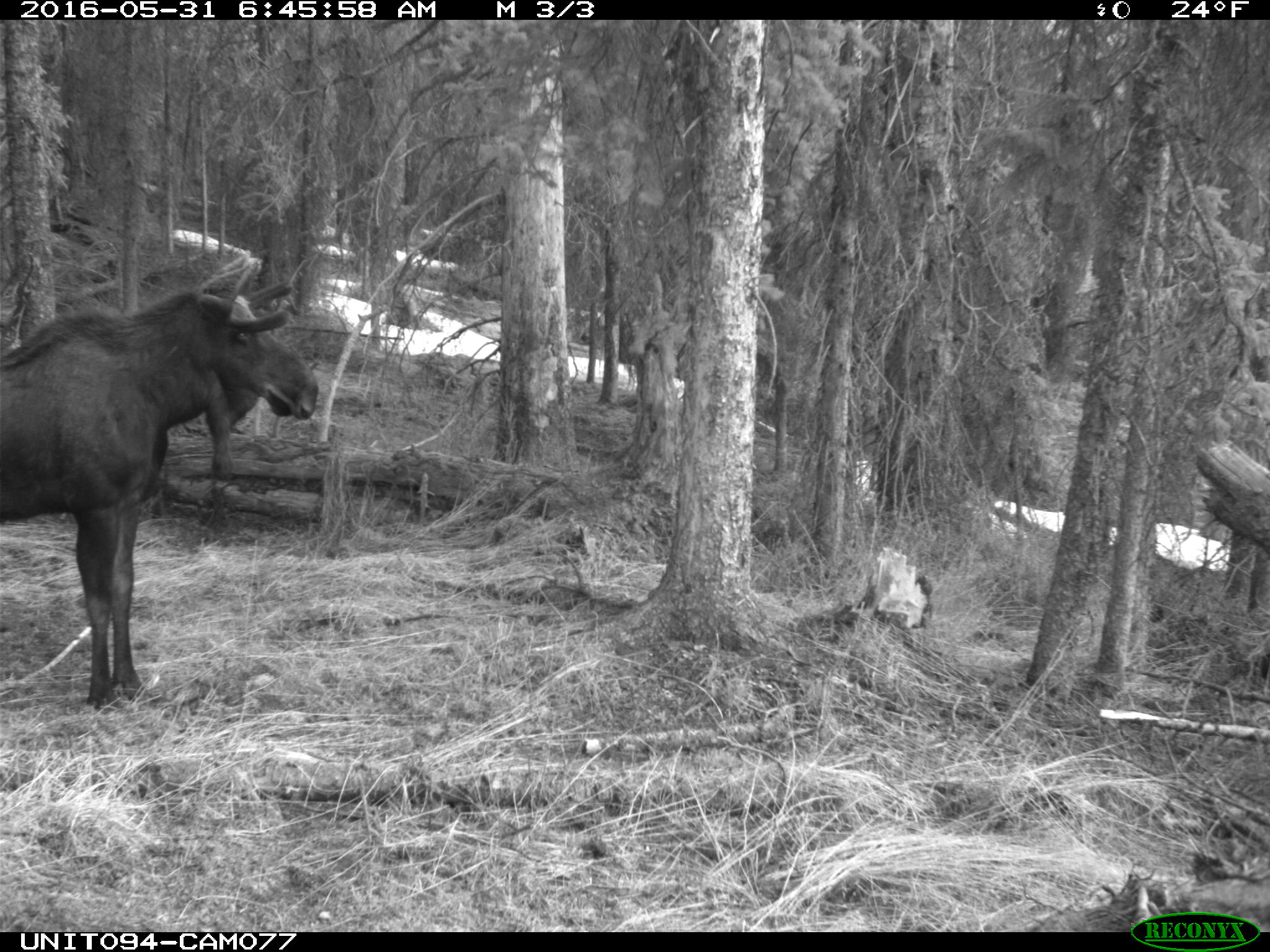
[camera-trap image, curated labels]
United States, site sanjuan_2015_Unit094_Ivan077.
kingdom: Animalia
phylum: Chordata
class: Mammalia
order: Artiodactyla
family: Cervidae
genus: Alces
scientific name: Alces alces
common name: moose